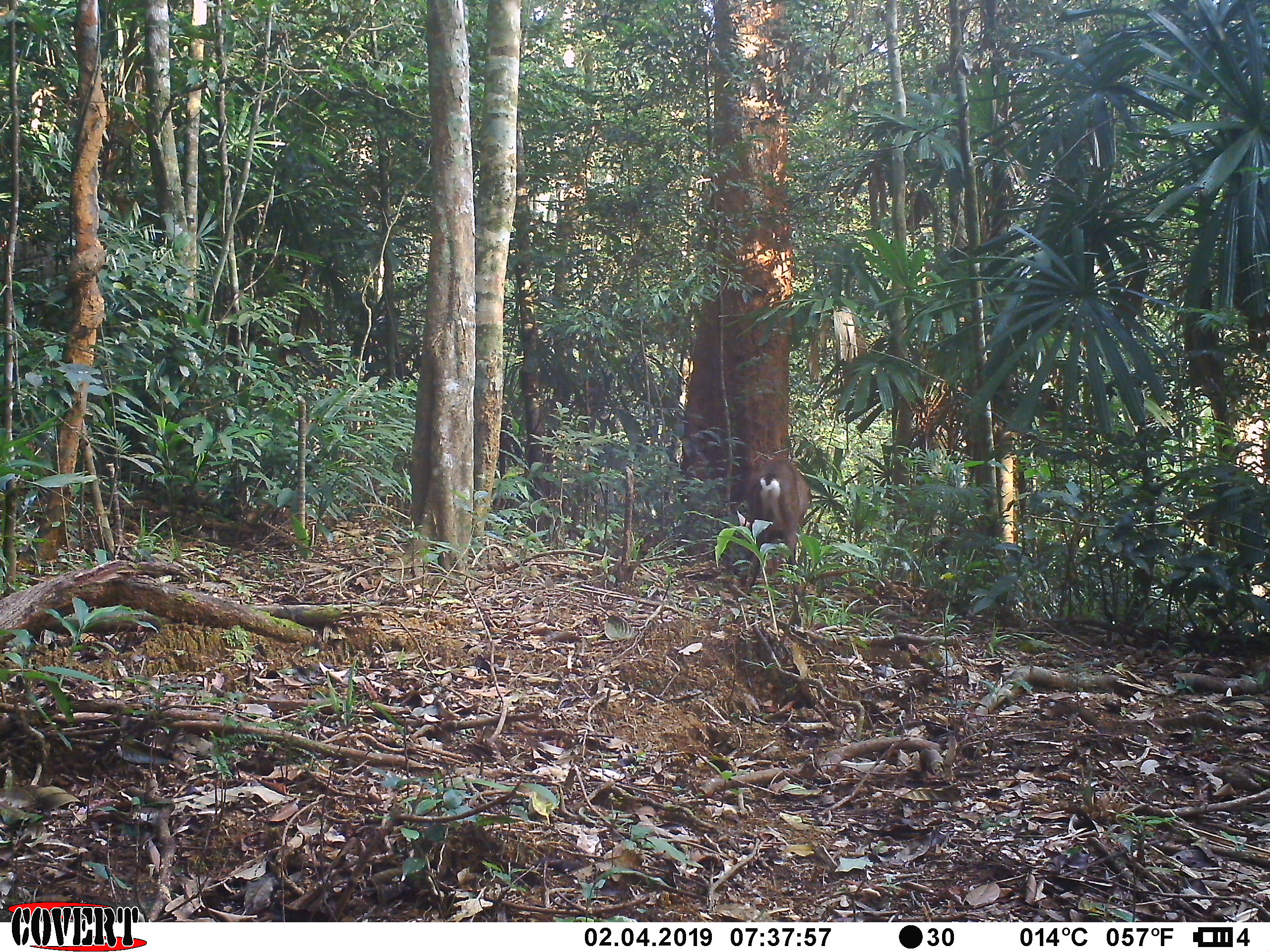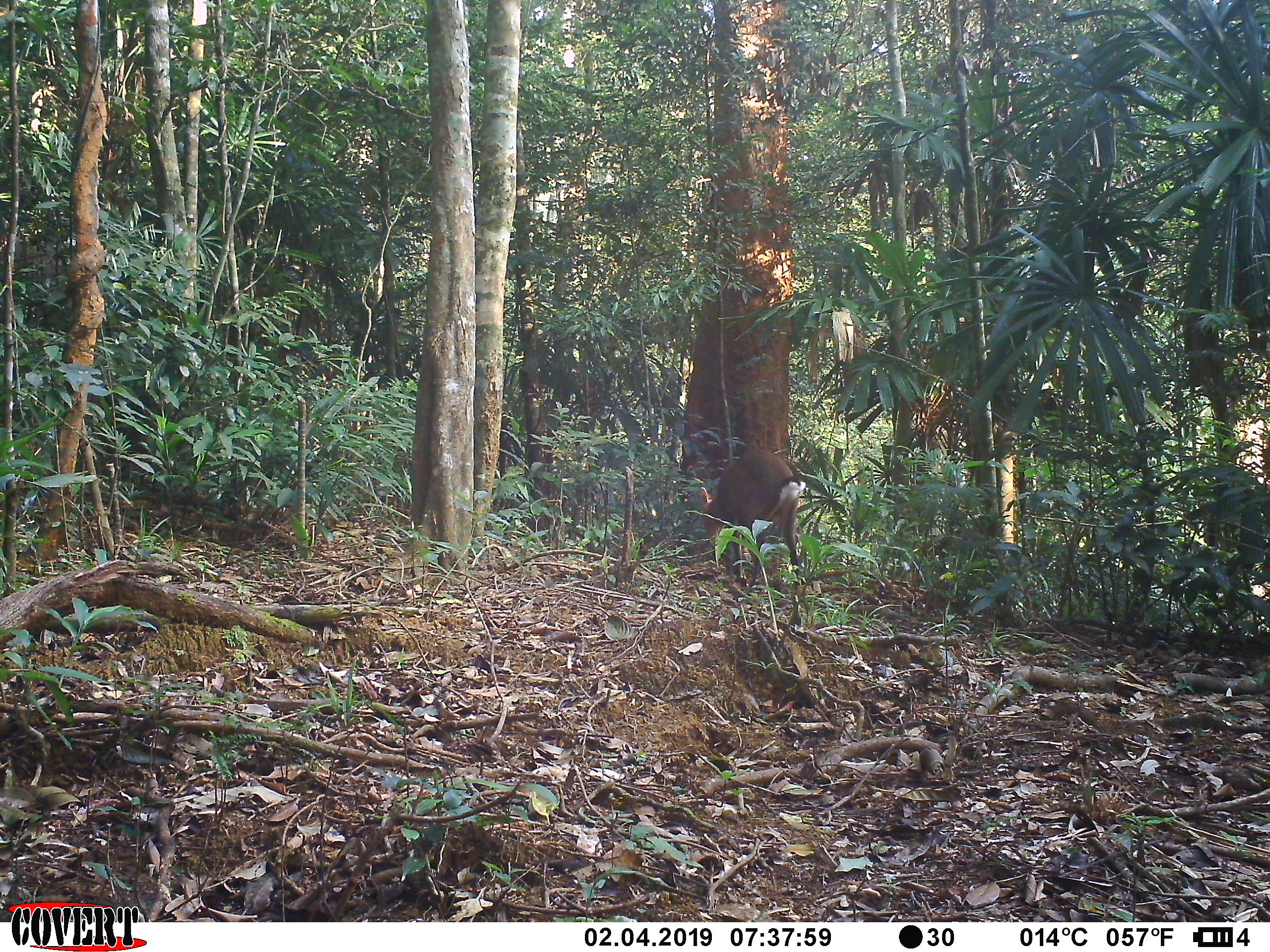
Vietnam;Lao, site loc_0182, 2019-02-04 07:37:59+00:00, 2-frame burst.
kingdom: Animalia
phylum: Chordata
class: Mammalia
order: Artiodactyla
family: Cervidae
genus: Muntiacus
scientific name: Muntiacus vuquangensis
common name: large-antlered muntjac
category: large antlered muntjac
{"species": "large antlered muntjac (large-antlered muntjac) (Muntiacus vuquangensis)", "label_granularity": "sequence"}